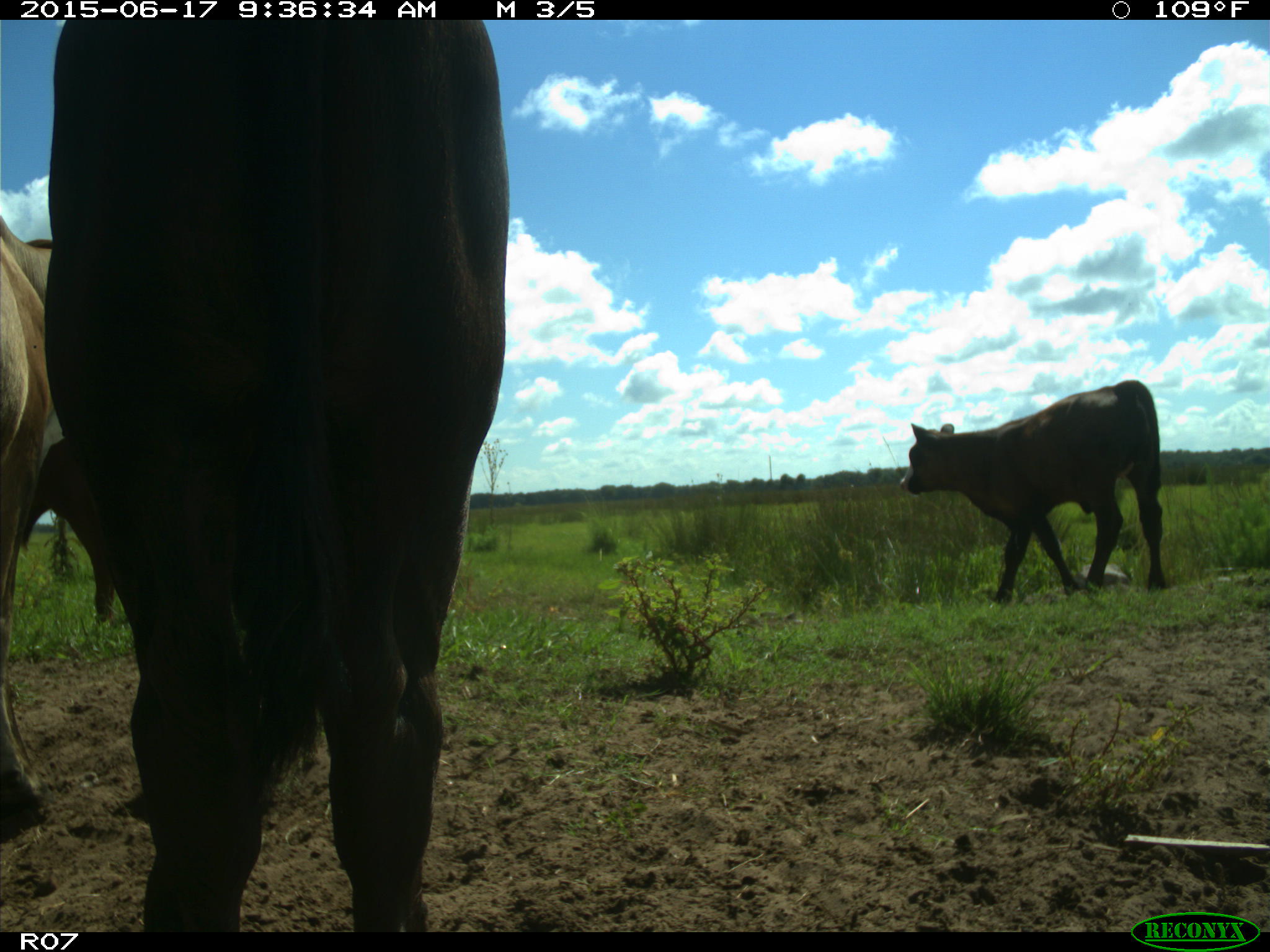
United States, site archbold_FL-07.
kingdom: Animalia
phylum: Chordata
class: Mammalia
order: Artiodactyla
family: Bovidae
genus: Bos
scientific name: Bos taurus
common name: domestic cow